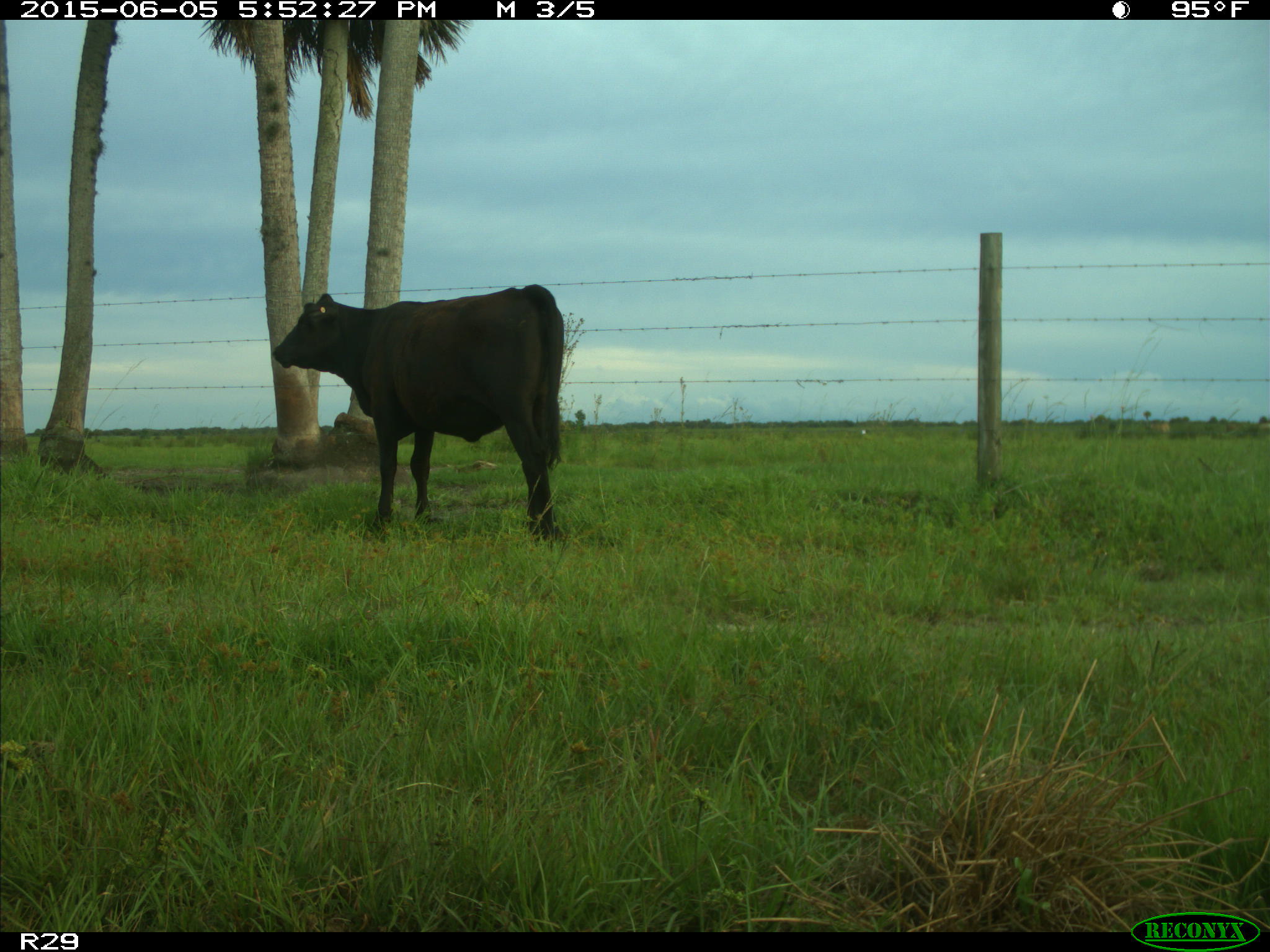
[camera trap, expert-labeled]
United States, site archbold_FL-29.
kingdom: Animalia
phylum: Chordata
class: Mammalia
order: Artiodactyla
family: Bovidae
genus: Bos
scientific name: Bos taurus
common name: domestic cow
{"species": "Bos taurus (domestic cow)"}